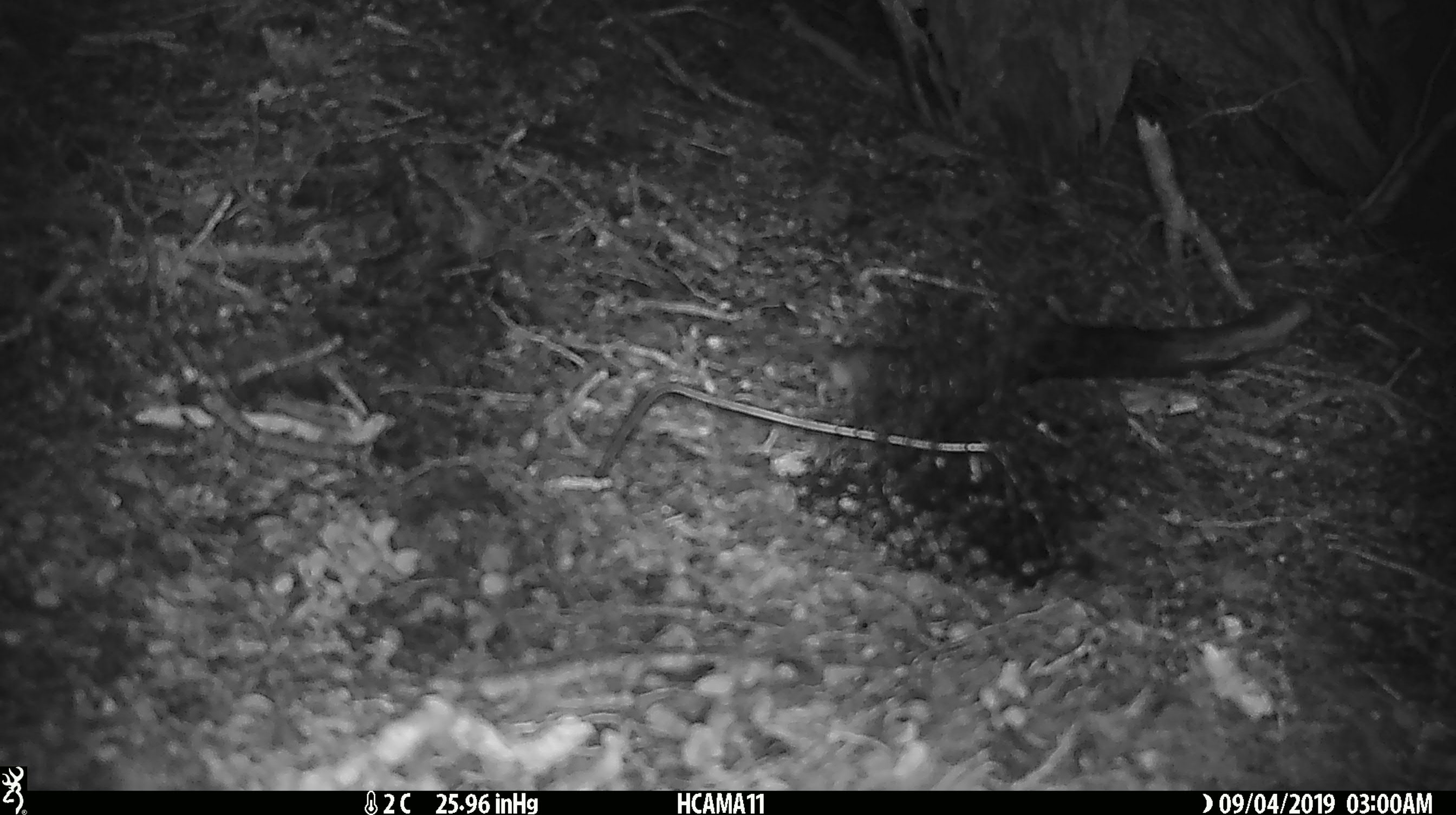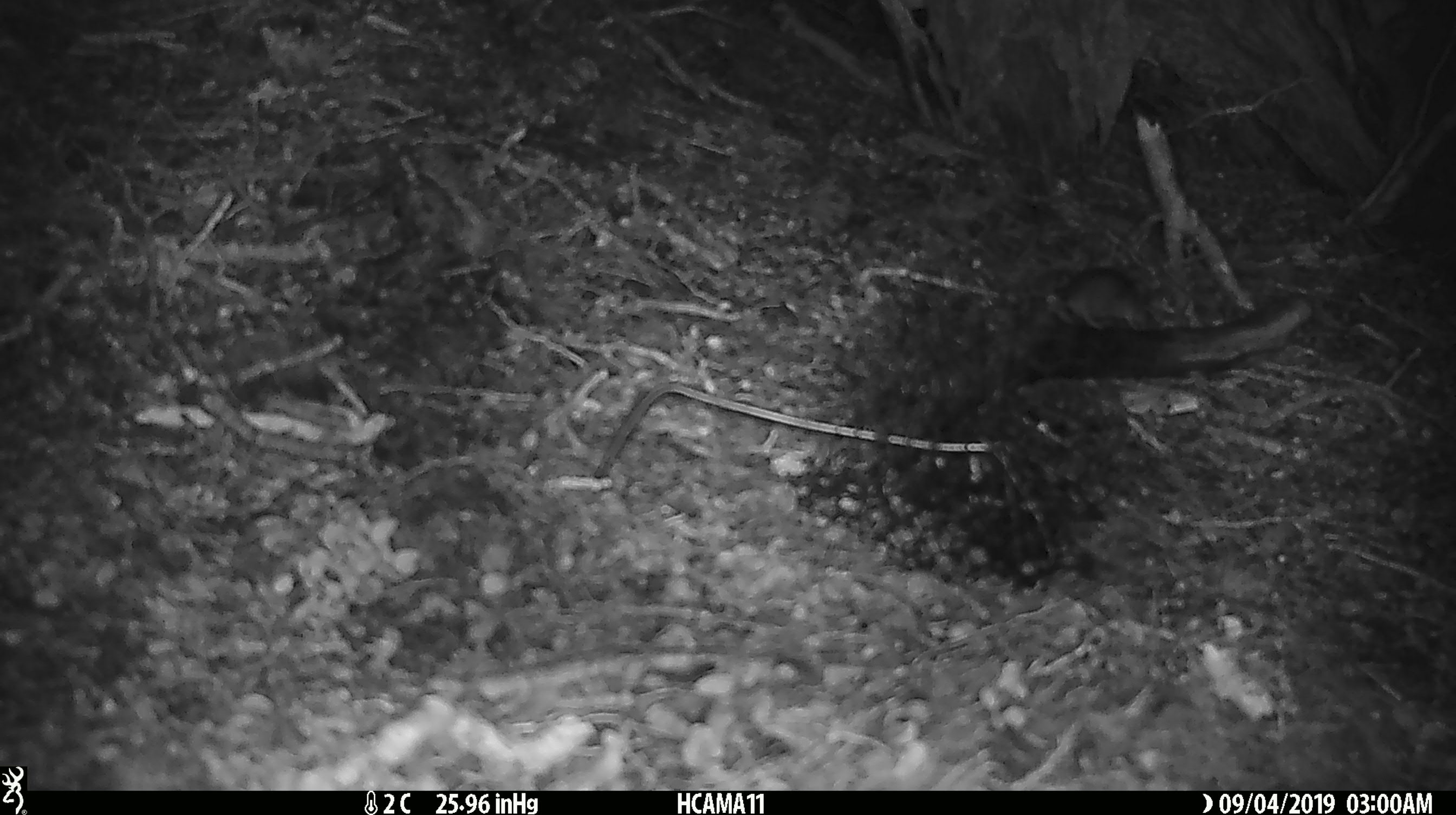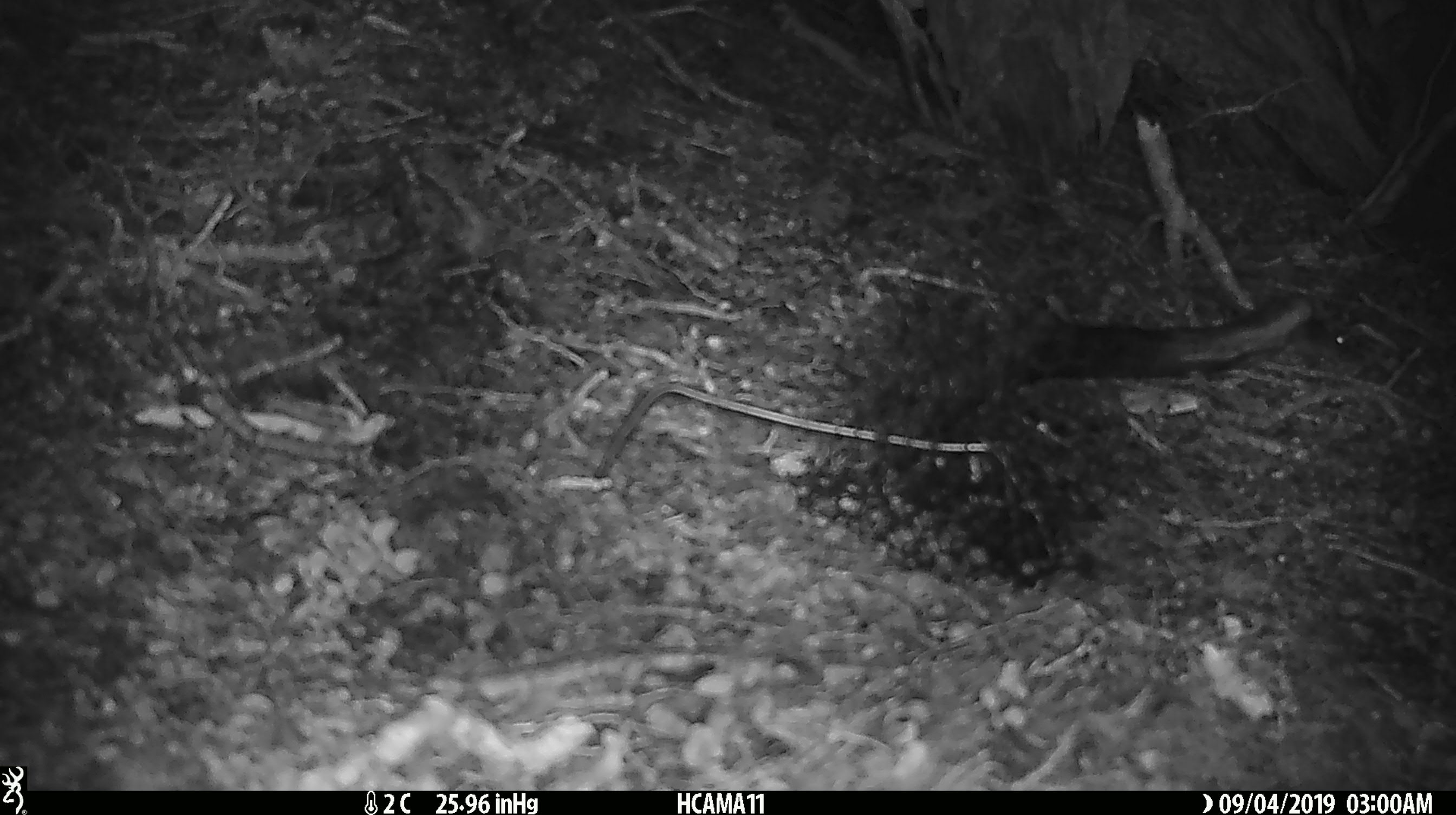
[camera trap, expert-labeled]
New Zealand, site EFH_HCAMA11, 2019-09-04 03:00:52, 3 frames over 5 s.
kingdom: Animalia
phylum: Chordata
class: Mammalia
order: Rodentia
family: Muridae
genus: Mus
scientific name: Mus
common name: mouse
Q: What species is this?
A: Mouse (Mus).